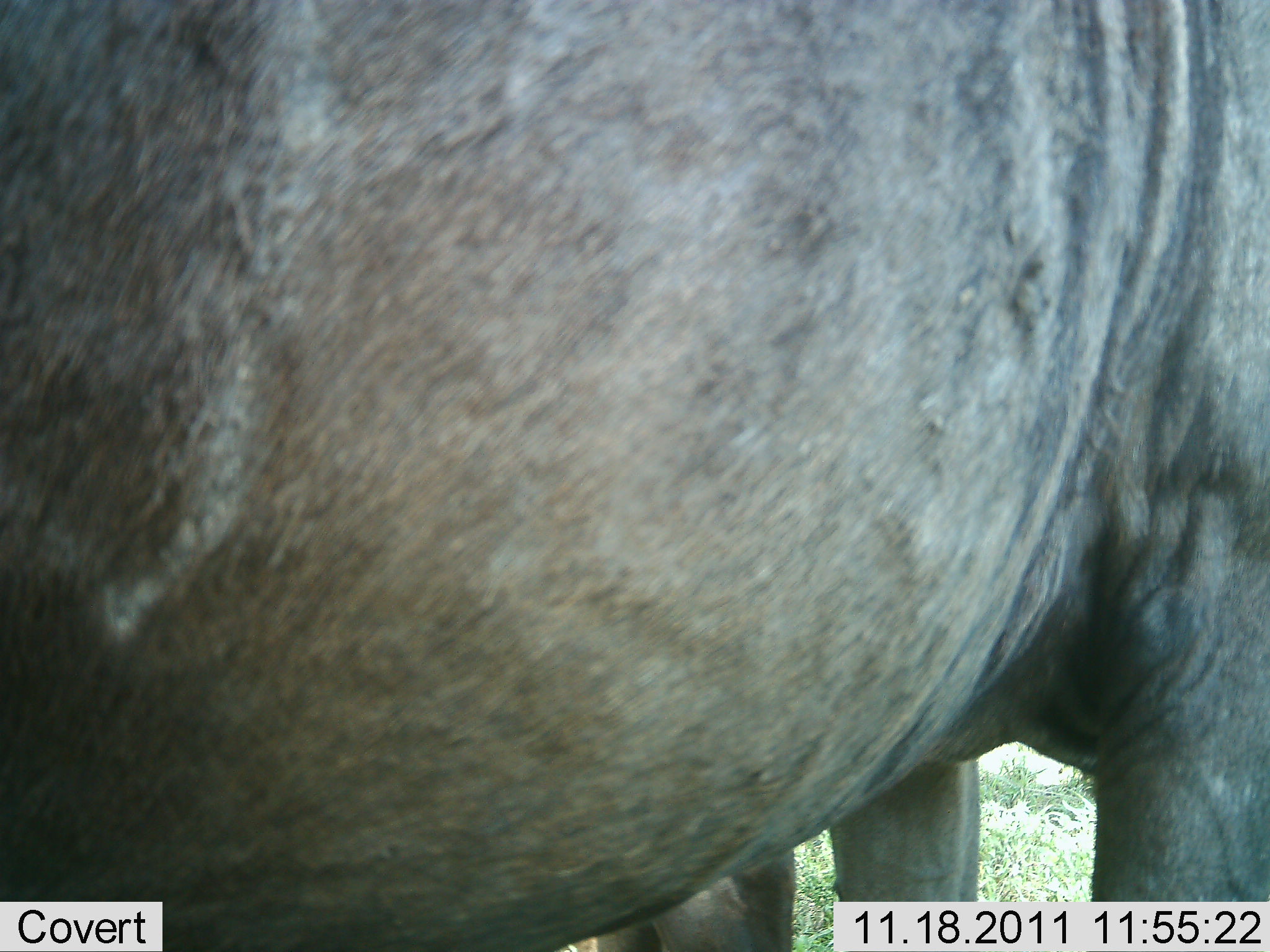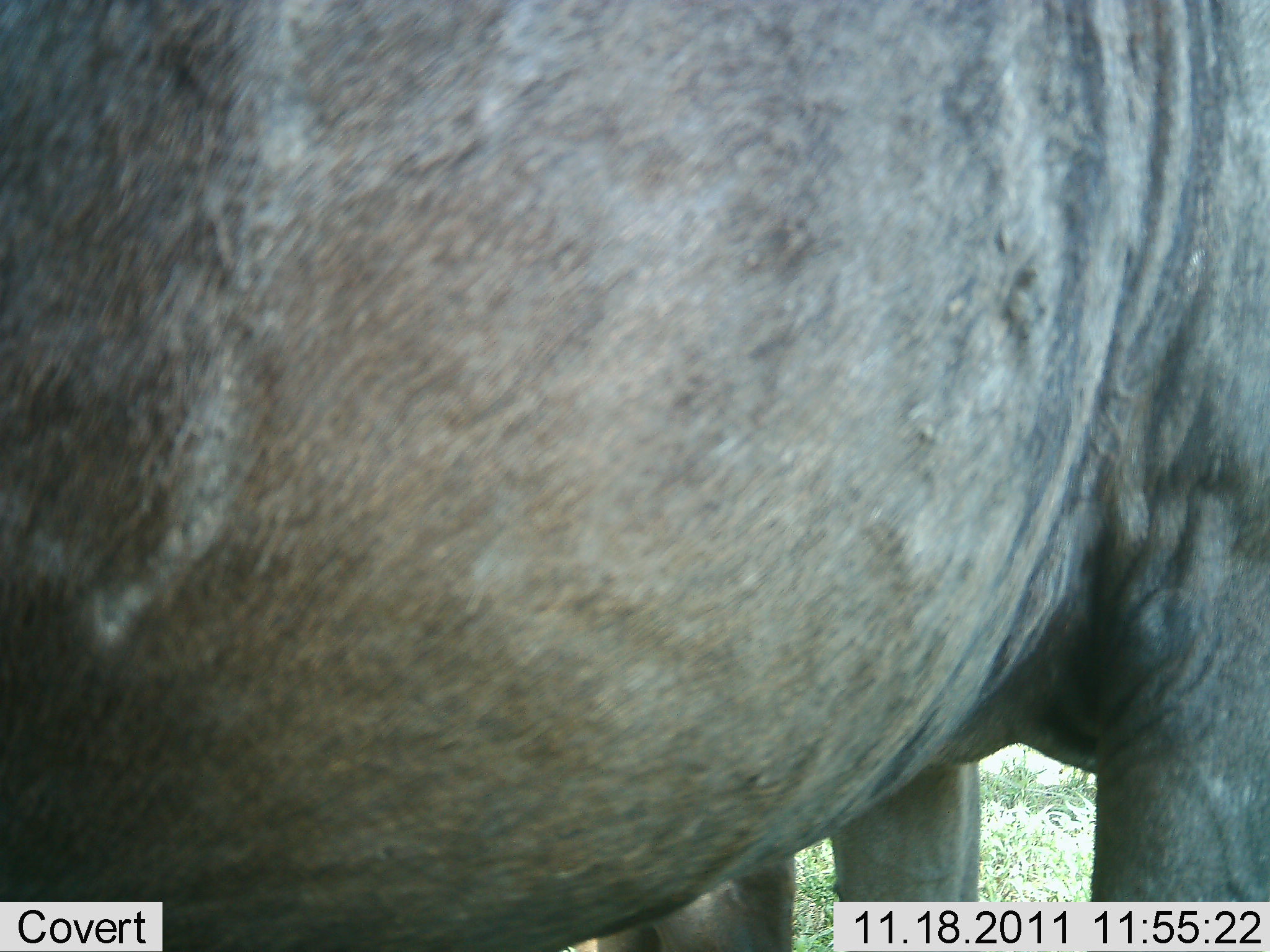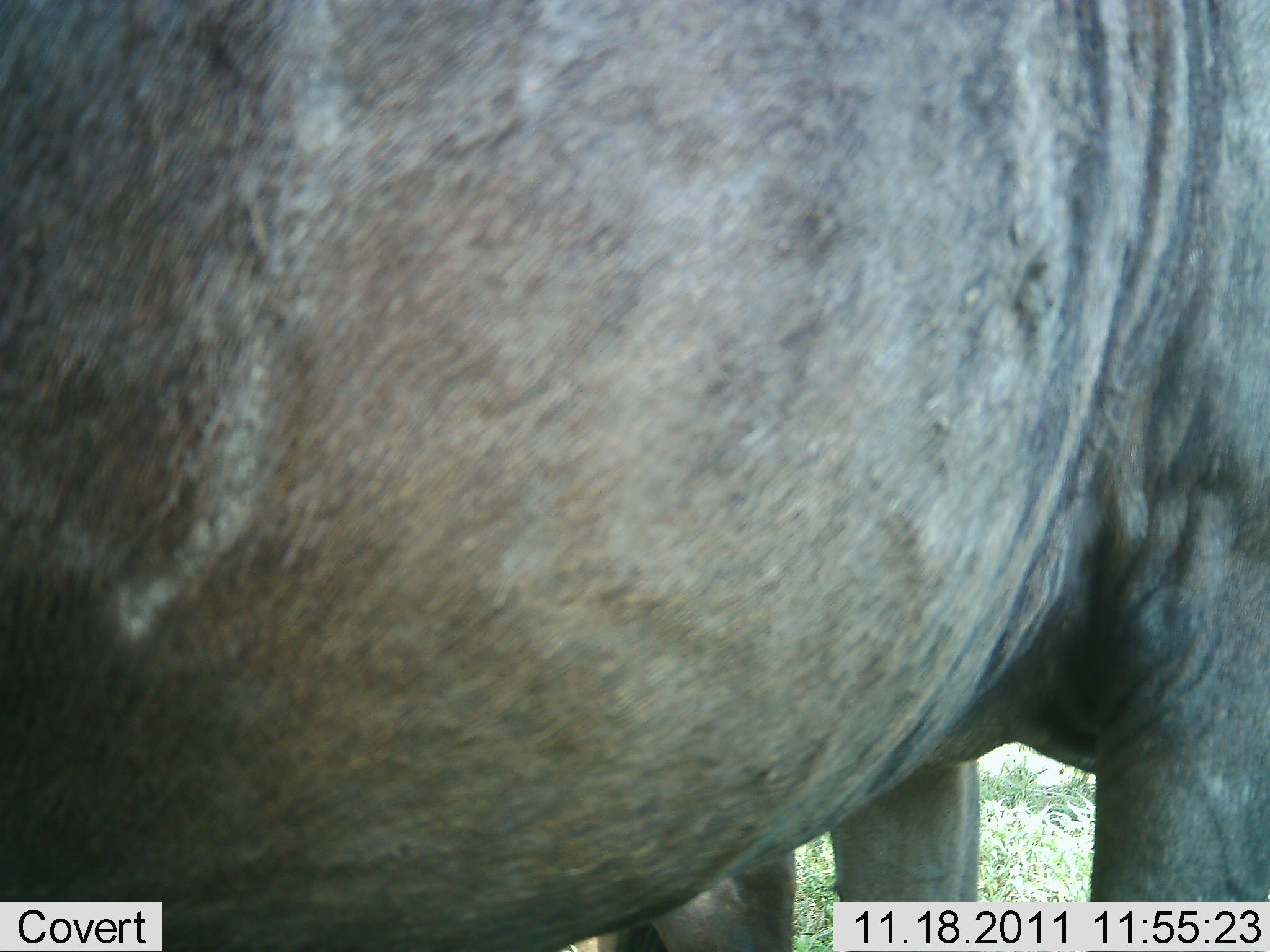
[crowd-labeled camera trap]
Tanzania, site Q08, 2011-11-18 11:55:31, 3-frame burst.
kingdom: Animalia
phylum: Chordata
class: Mammalia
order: Artiodactyla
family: Bovidae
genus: Connochaetes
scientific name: Connochaetes taurinus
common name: blue wildebeest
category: wildebeest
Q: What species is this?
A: Wildebeest (blue wildebeest) (Connochaetes taurinus).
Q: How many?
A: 1.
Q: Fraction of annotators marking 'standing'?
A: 100%.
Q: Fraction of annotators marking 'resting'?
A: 0%.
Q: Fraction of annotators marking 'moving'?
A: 0%.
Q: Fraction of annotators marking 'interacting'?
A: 0%.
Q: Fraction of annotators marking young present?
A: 0%.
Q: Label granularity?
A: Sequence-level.